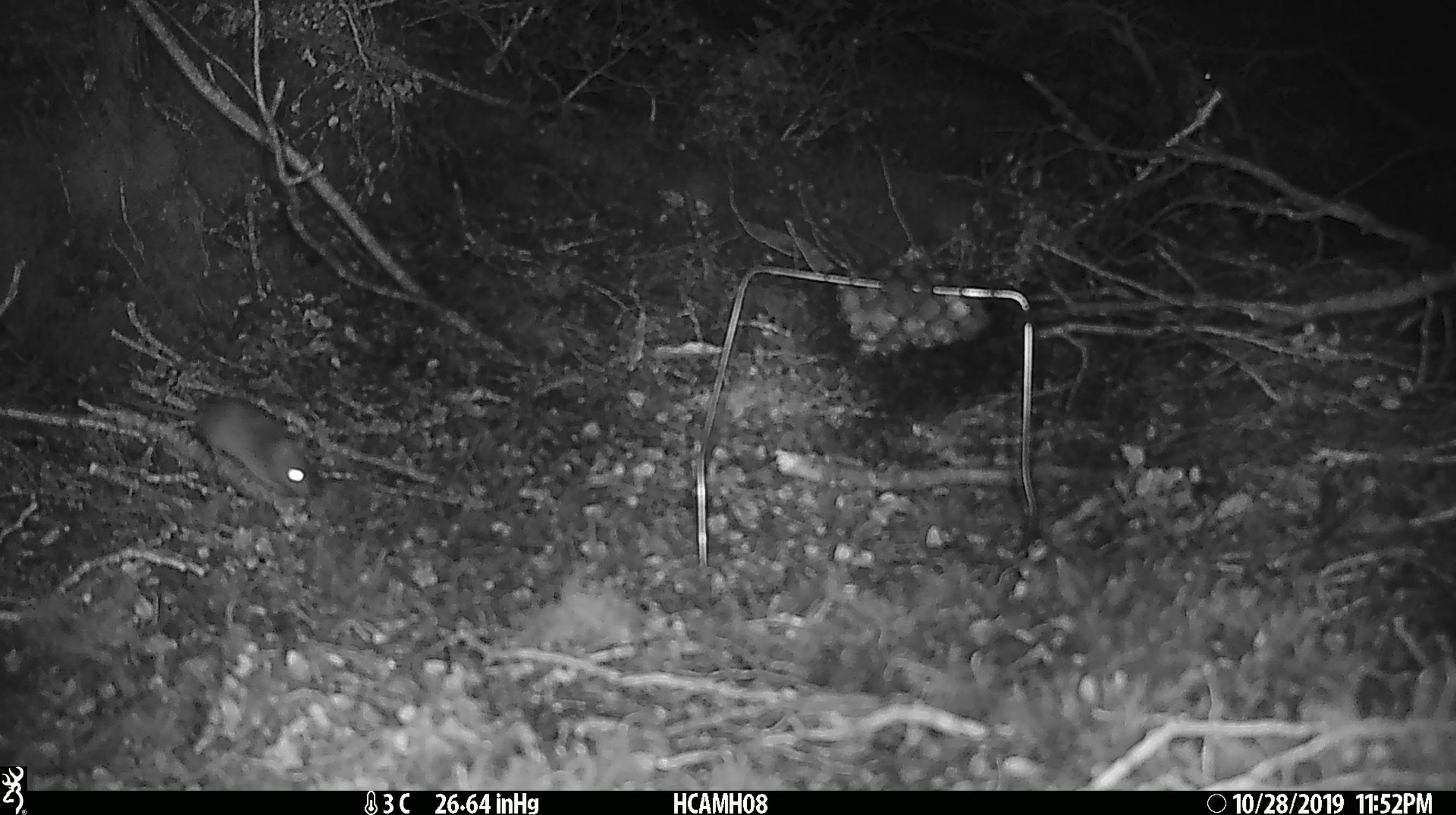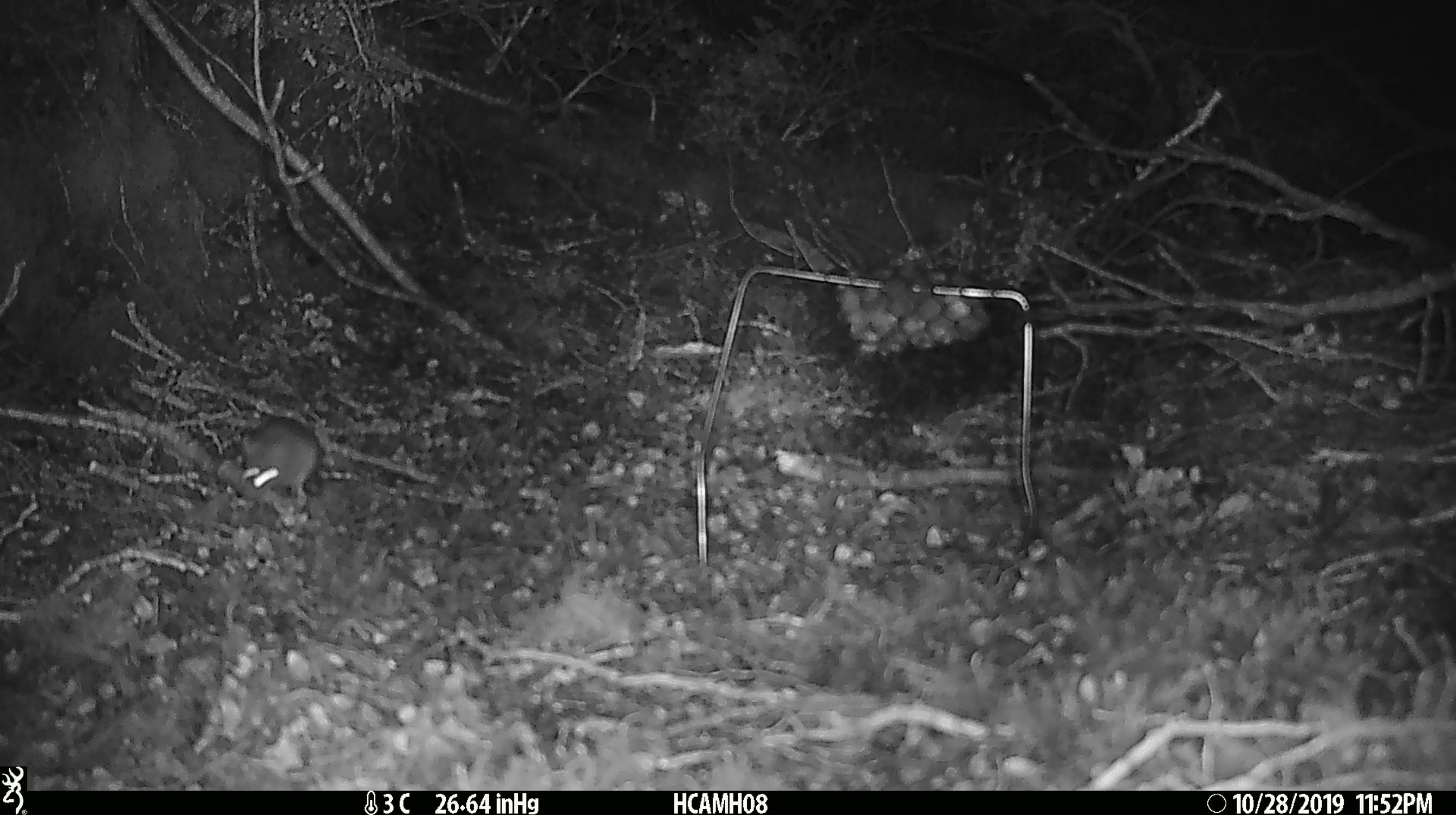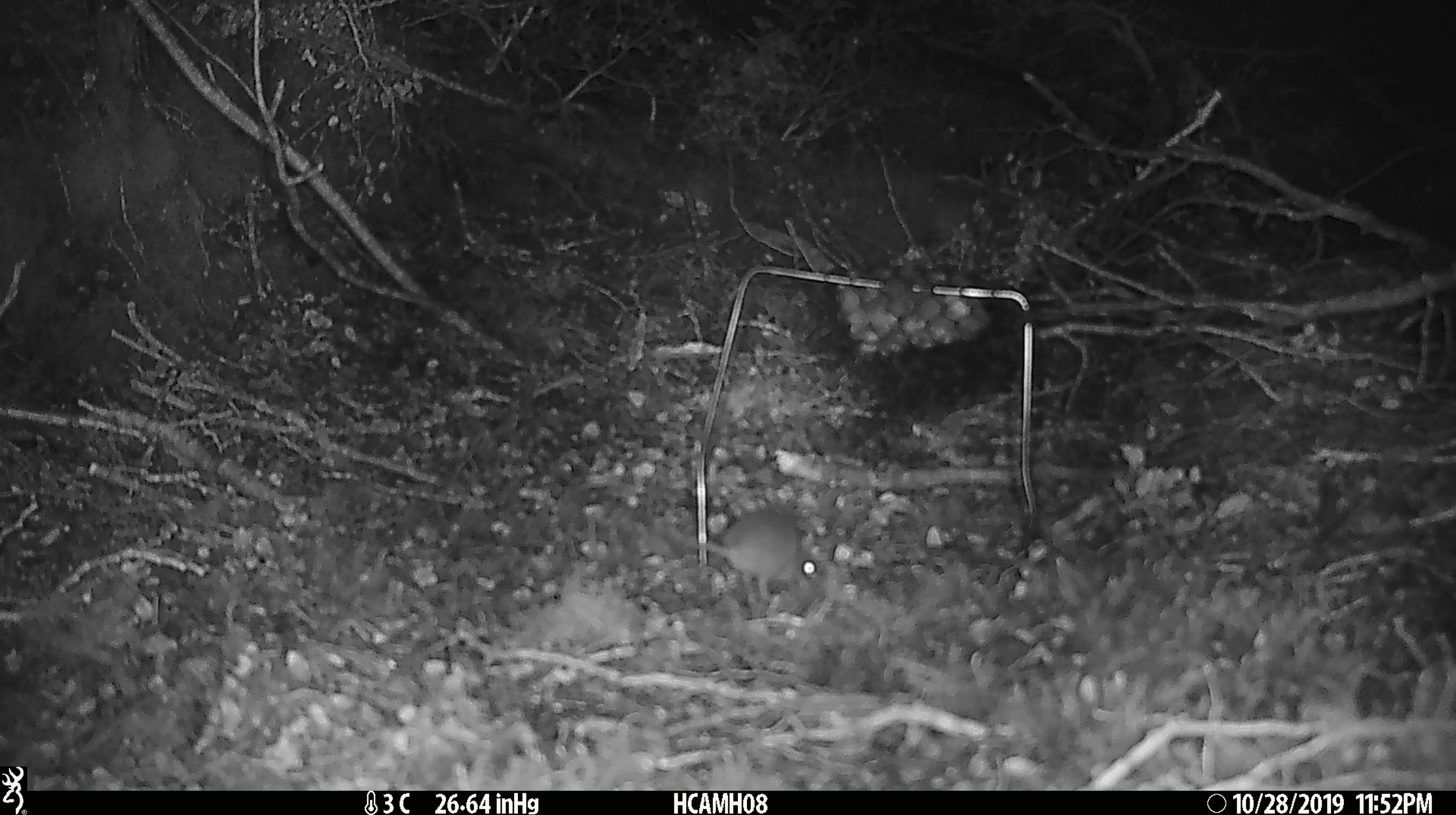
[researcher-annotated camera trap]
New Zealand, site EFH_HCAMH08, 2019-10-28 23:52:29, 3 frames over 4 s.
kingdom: Animalia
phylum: Chordata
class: Mammalia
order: Rodentia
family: Muridae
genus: Mus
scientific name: Mus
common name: mouse